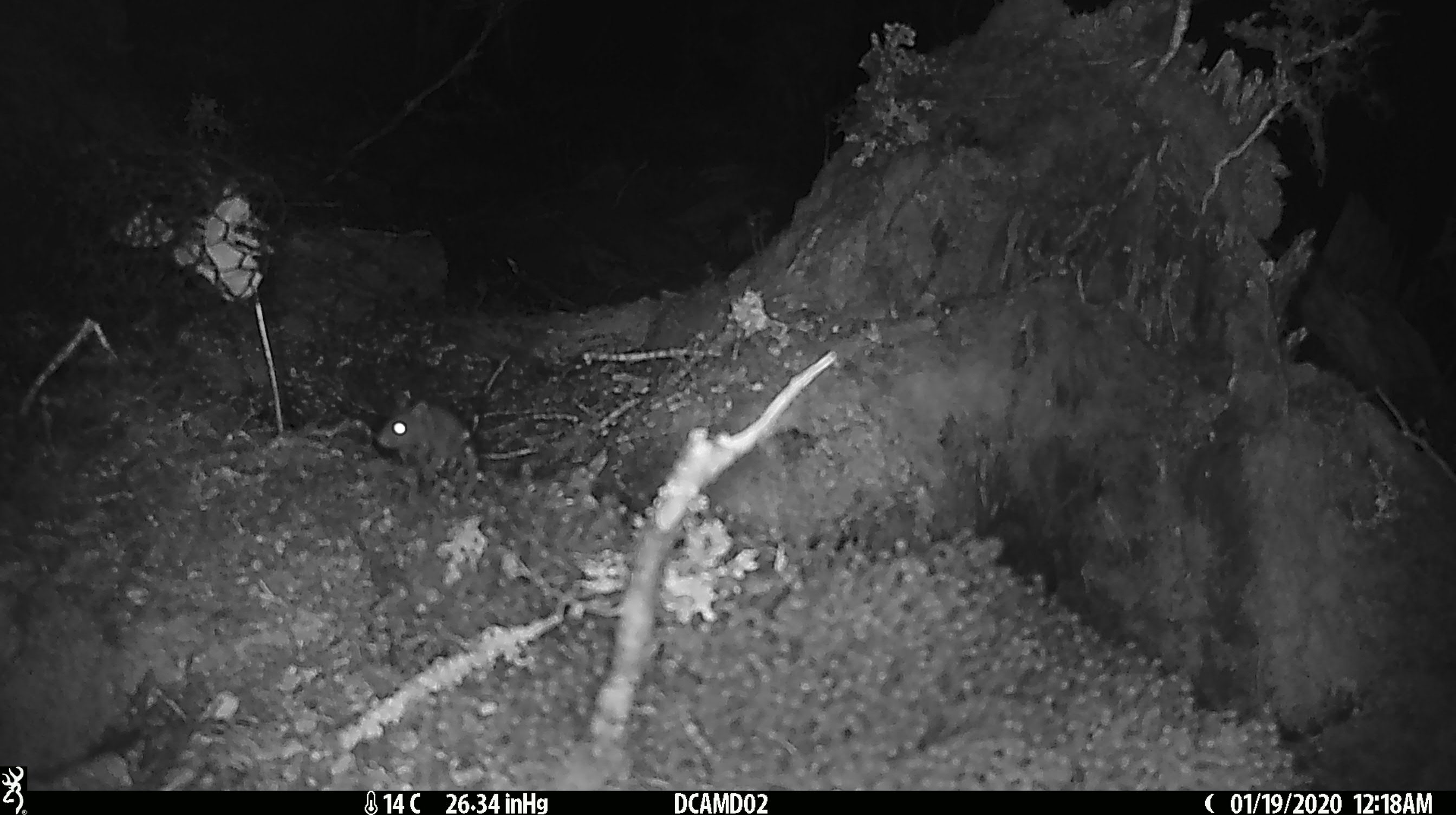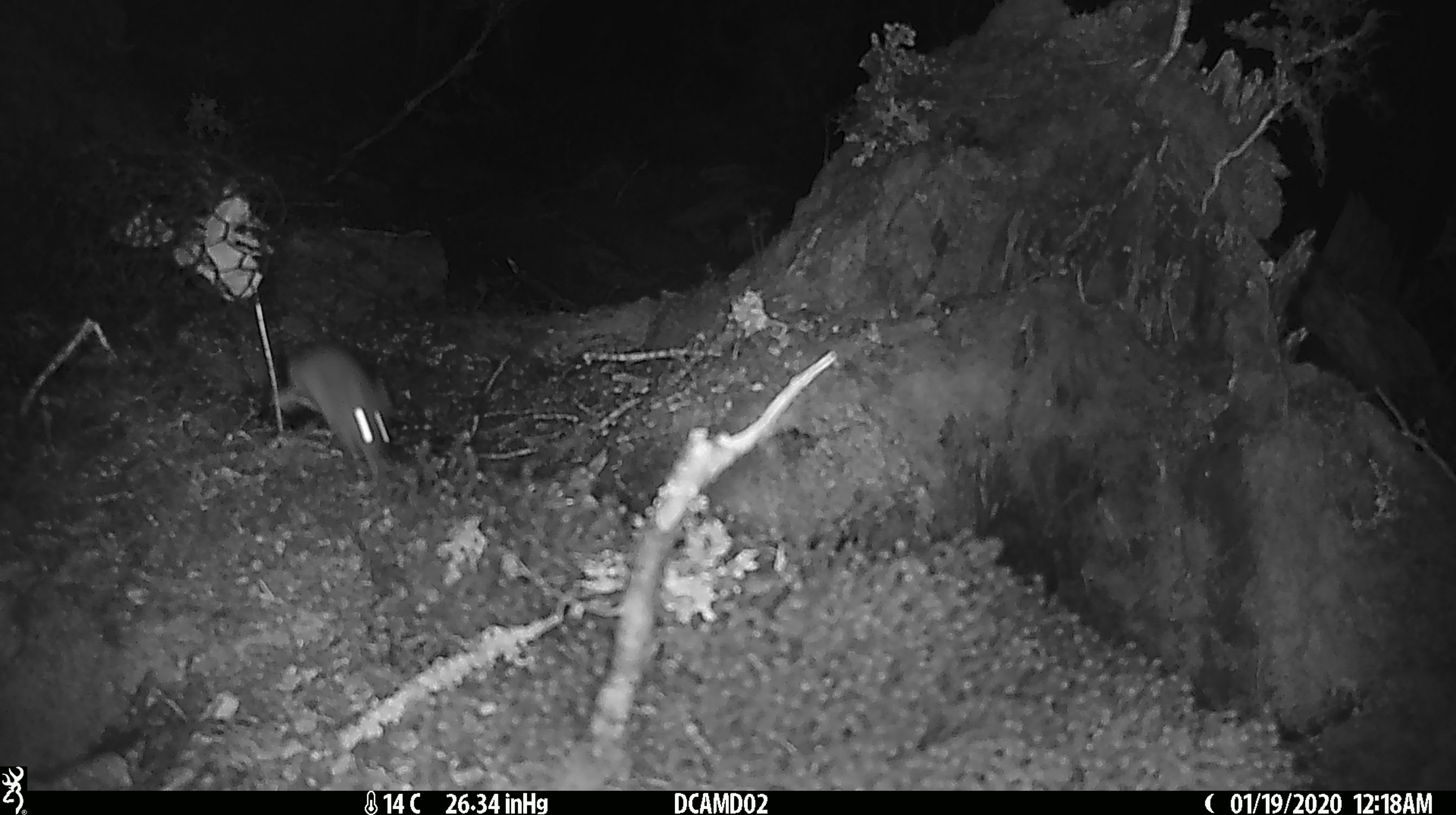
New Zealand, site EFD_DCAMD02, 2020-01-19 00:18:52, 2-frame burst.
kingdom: Animalia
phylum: Chordata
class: Mammalia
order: Rodentia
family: Muridae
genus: Mus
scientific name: Mus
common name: mouse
Mouse (Mus).